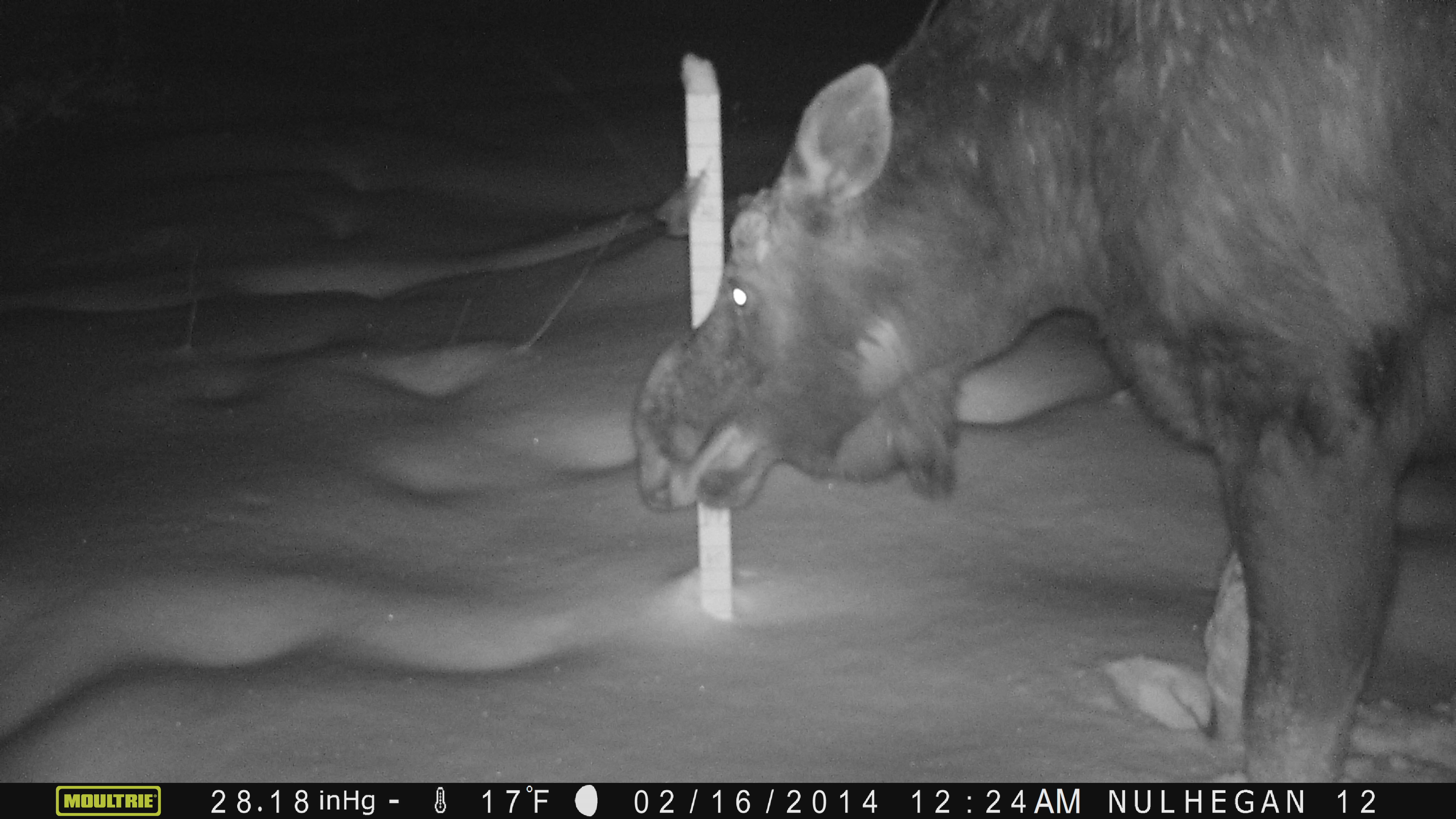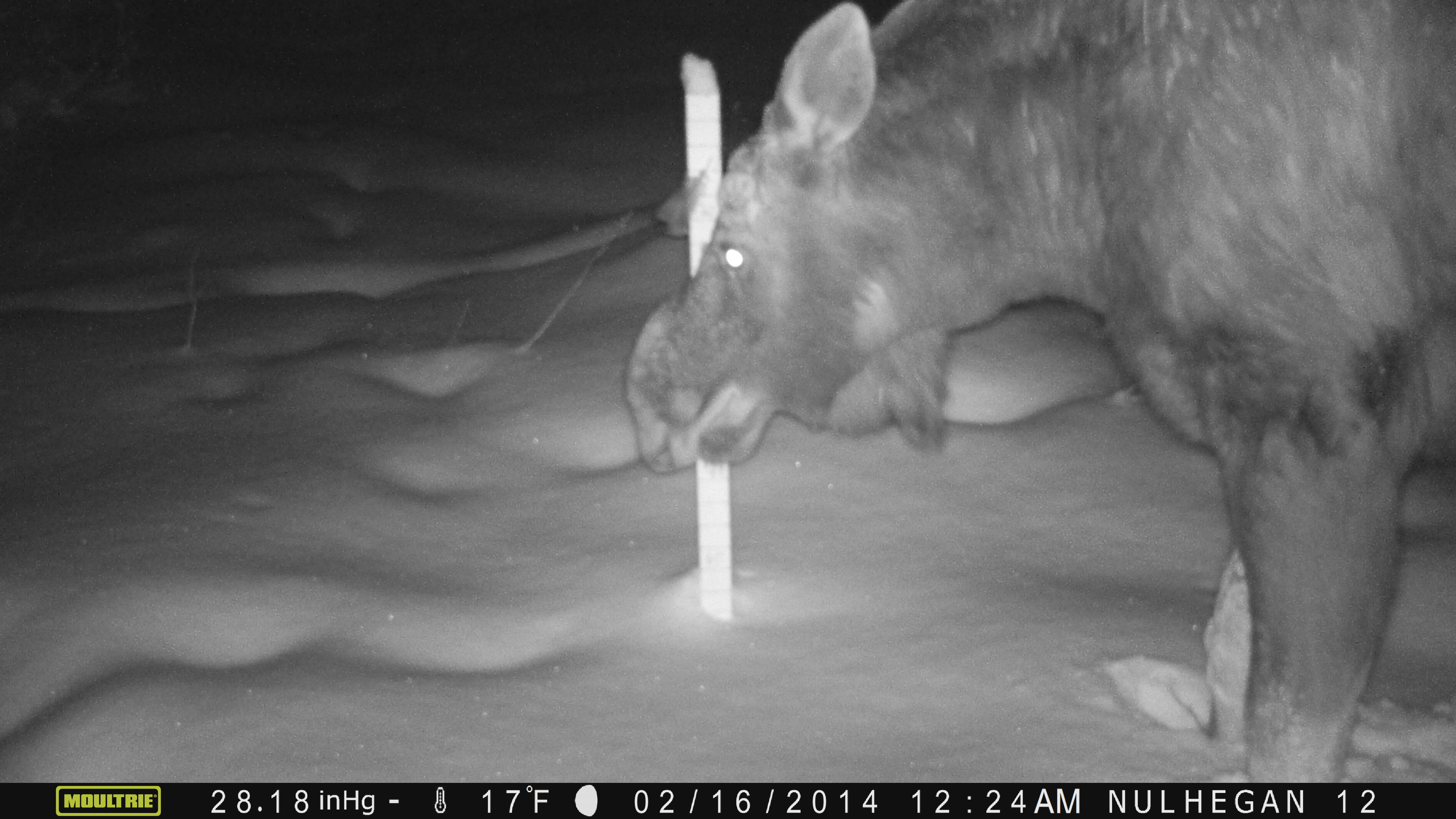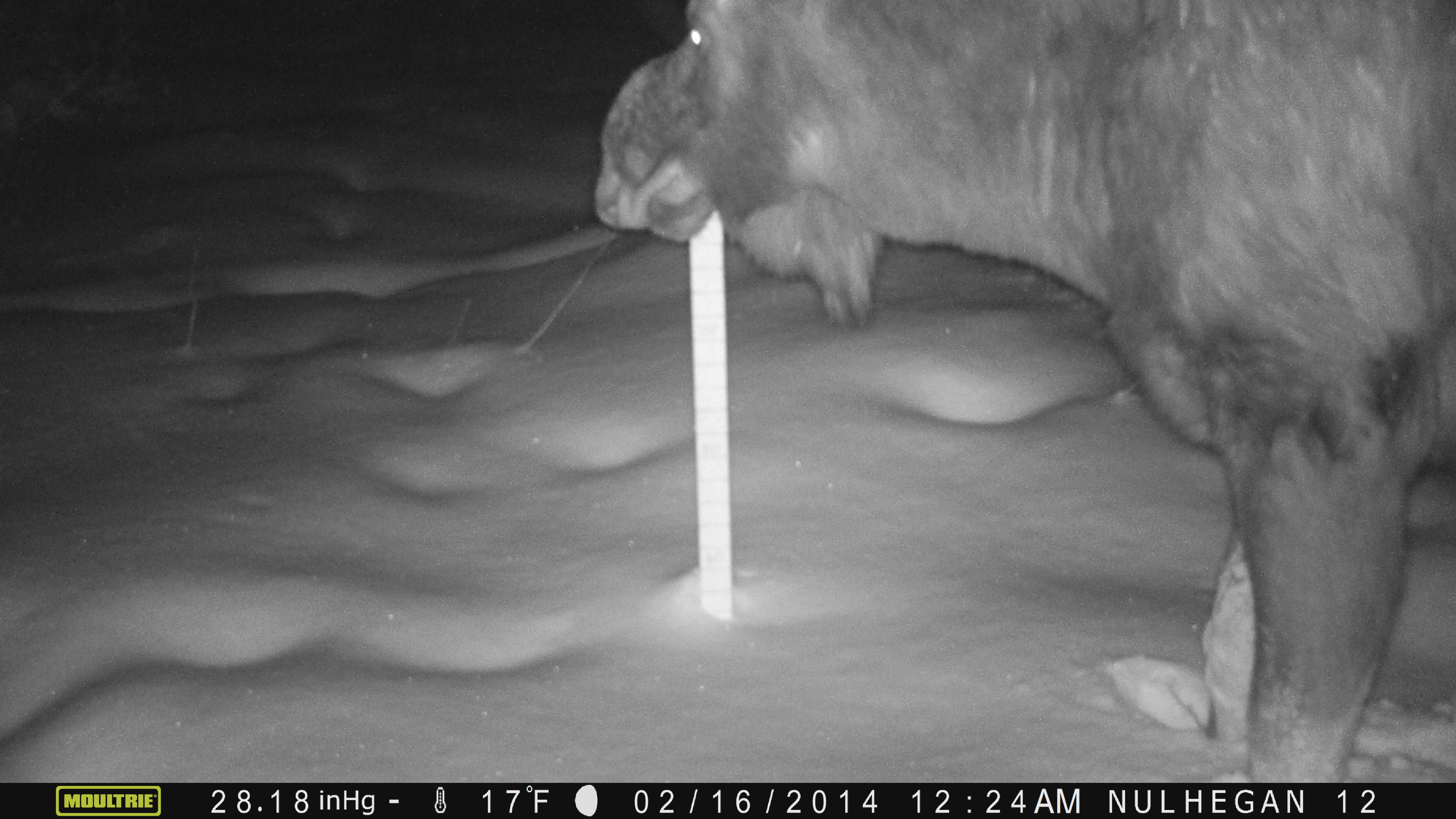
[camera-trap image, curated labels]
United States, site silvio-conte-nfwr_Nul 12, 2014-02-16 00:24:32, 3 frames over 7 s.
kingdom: Animalia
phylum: Chordata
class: Mammalia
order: Artiodactyla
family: Cervidae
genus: Alces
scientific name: Alces alces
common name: moose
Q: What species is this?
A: Moose (Alces alces).